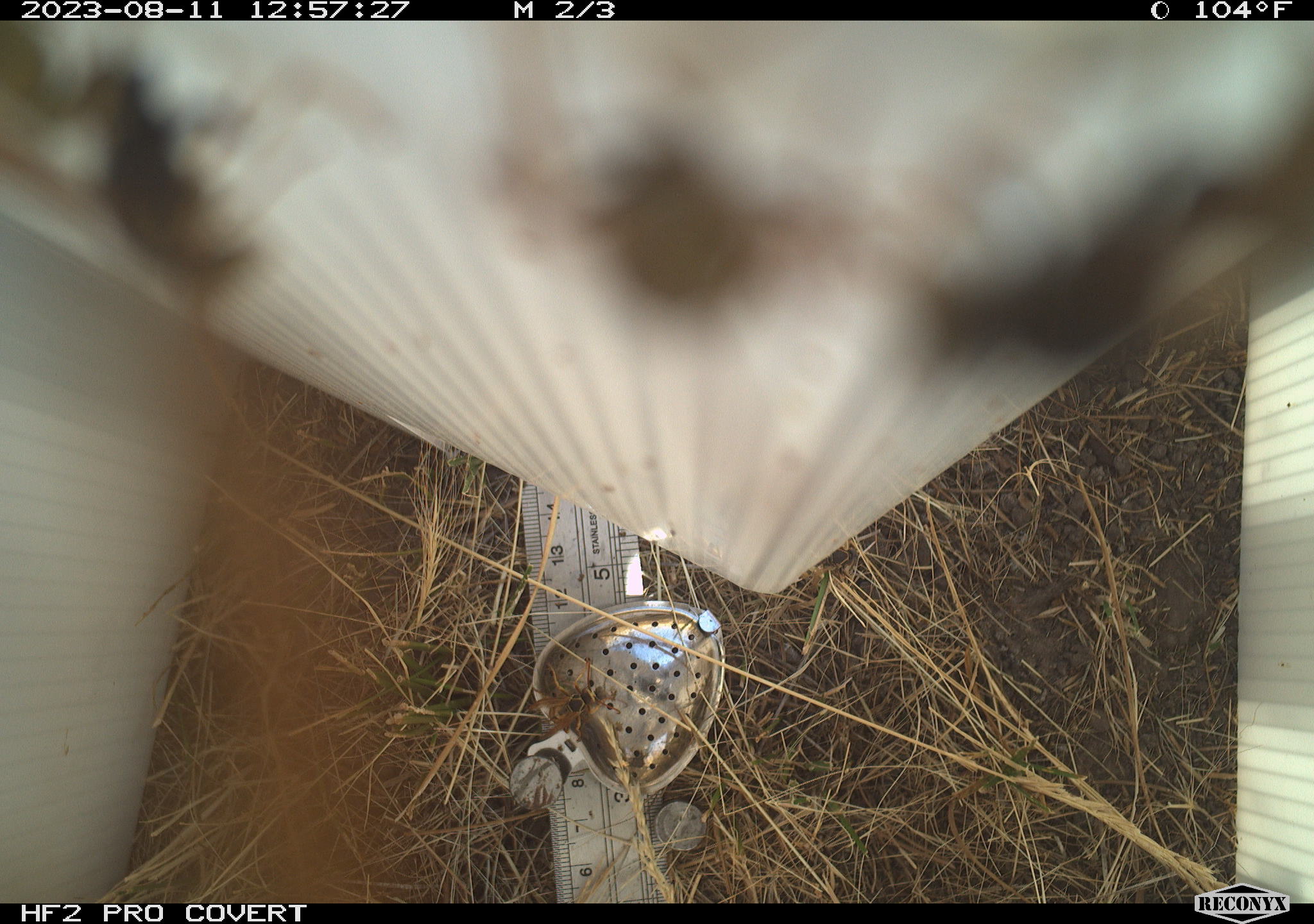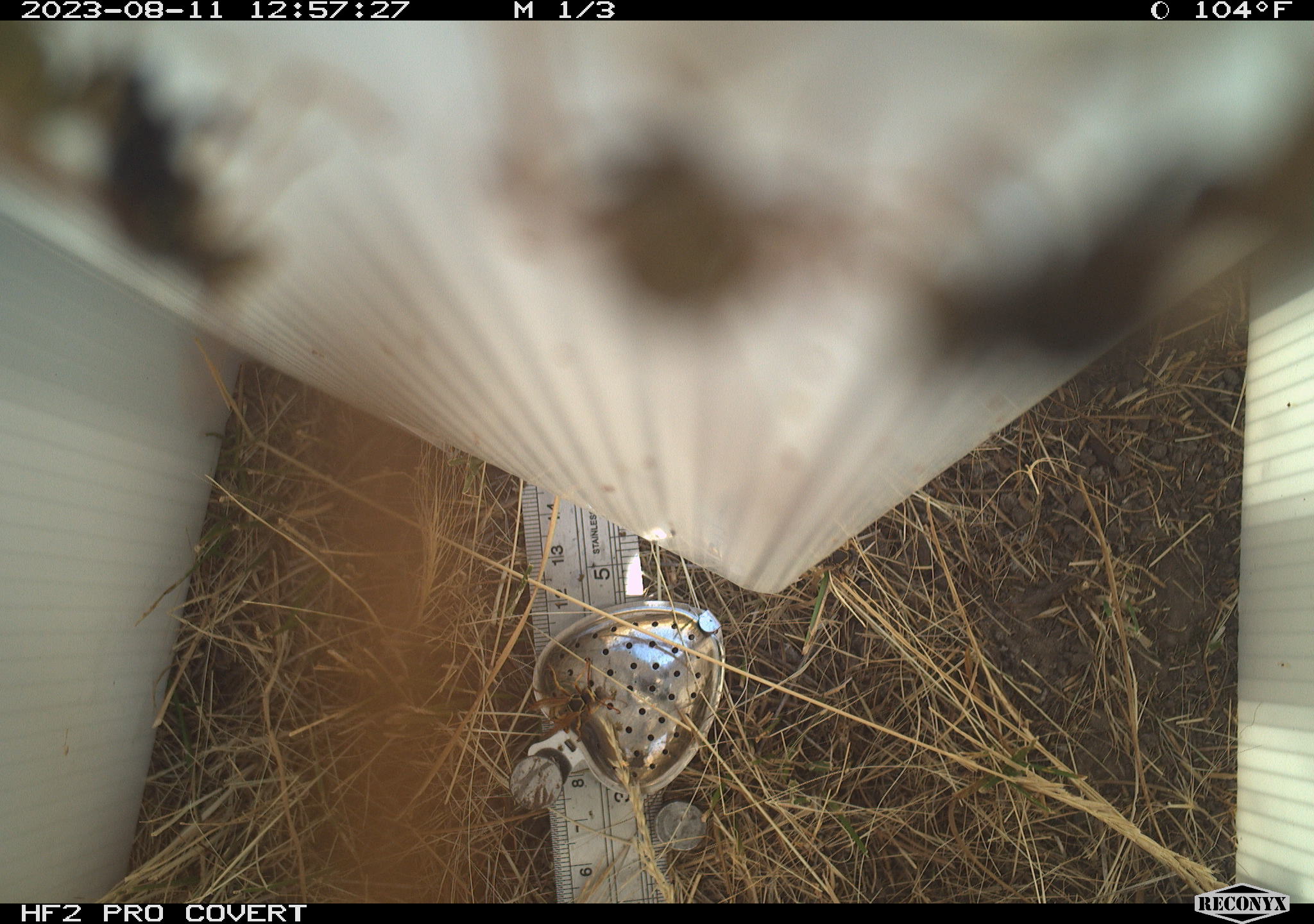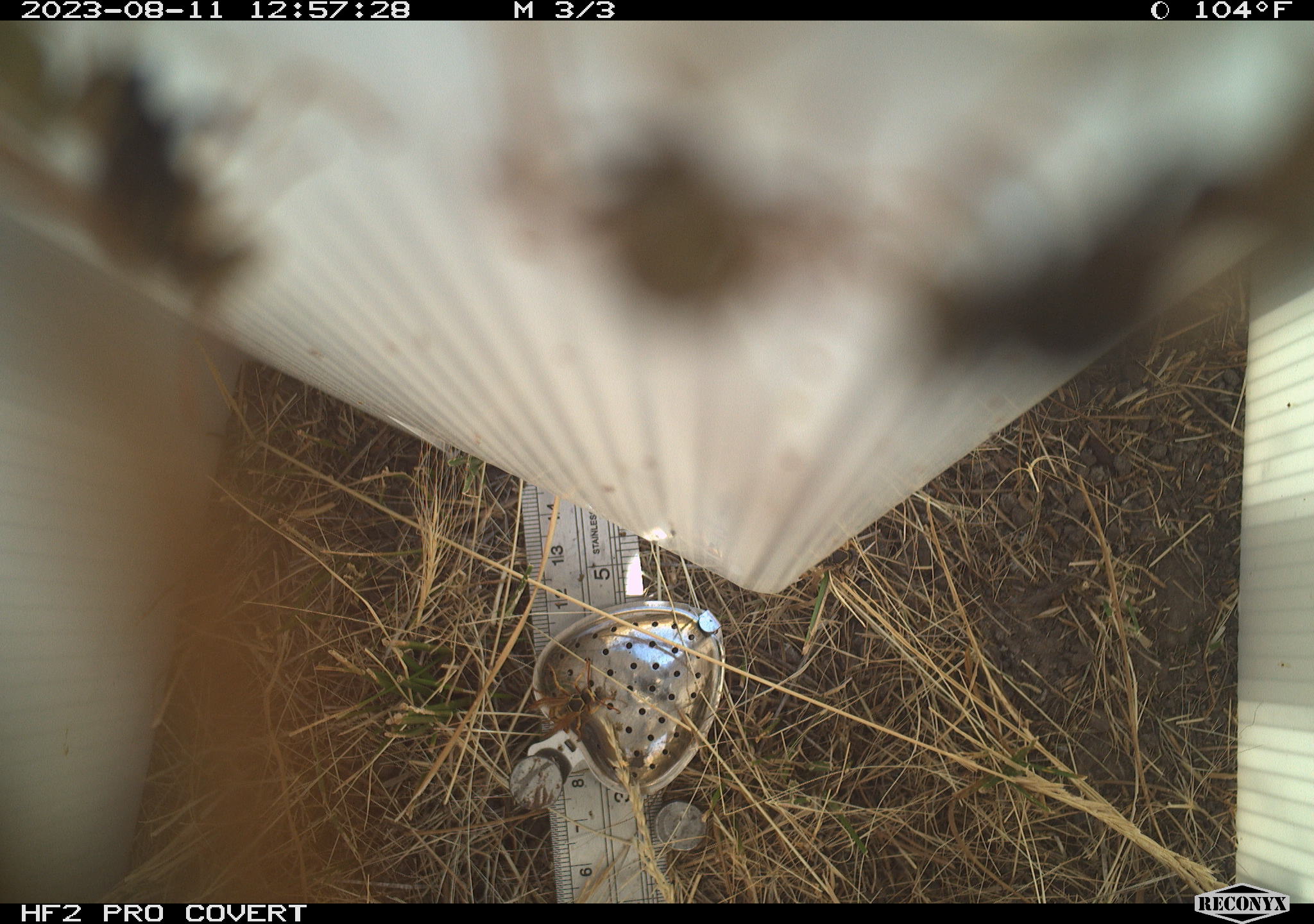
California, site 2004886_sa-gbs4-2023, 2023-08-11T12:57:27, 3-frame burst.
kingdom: Animalia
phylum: Arthropoda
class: Insecta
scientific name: Insecta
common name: insect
Insect (Insecta).